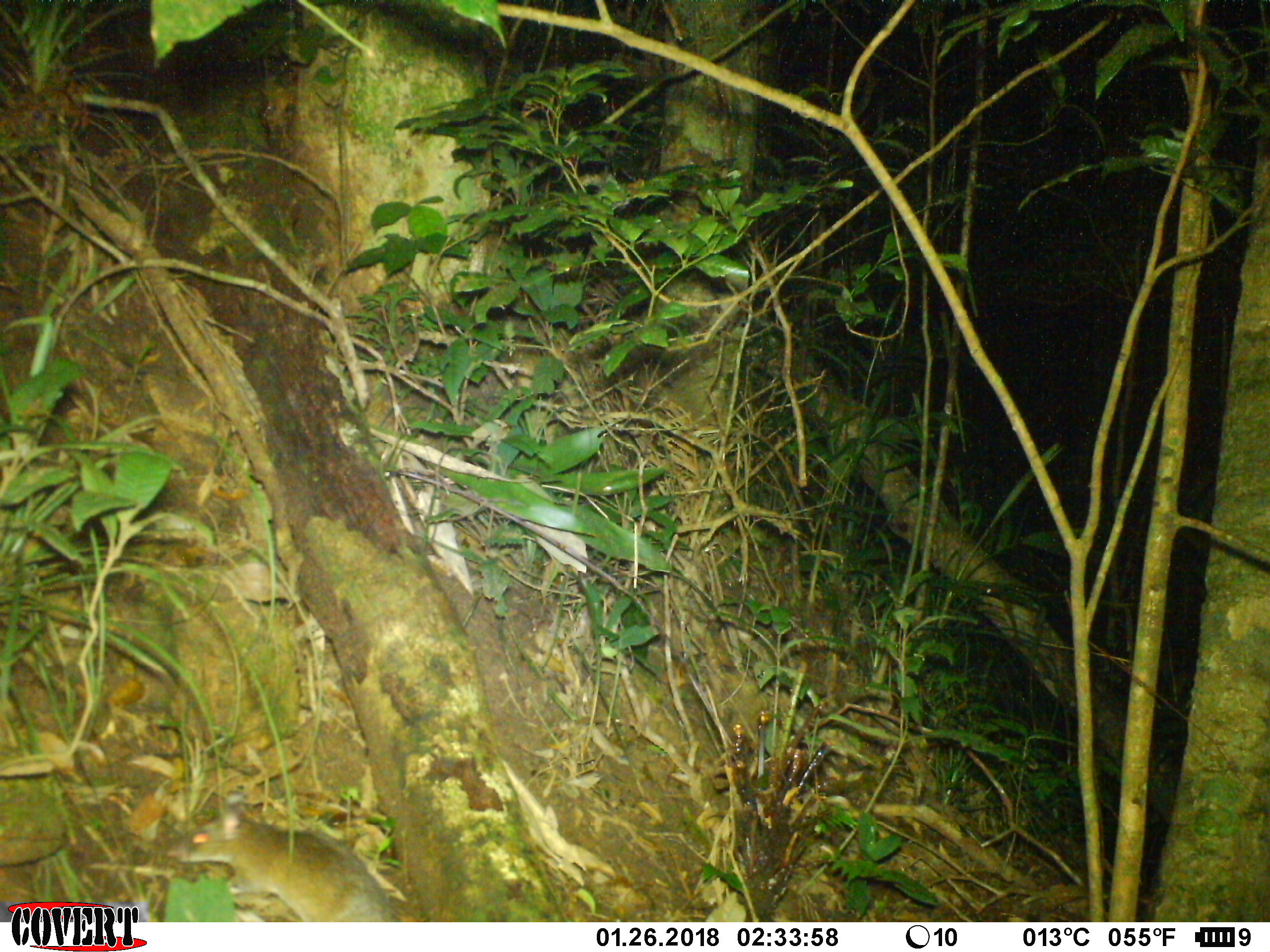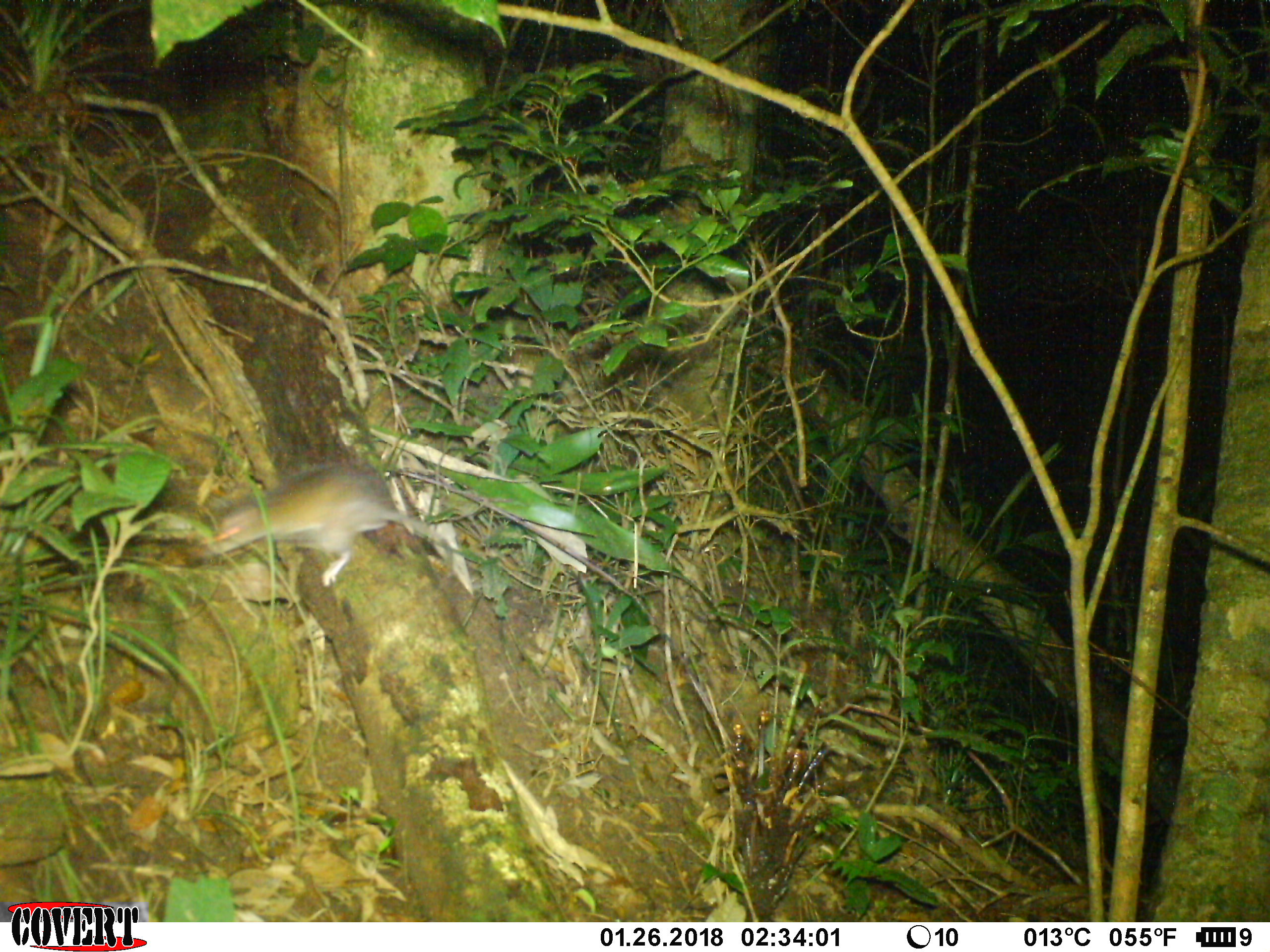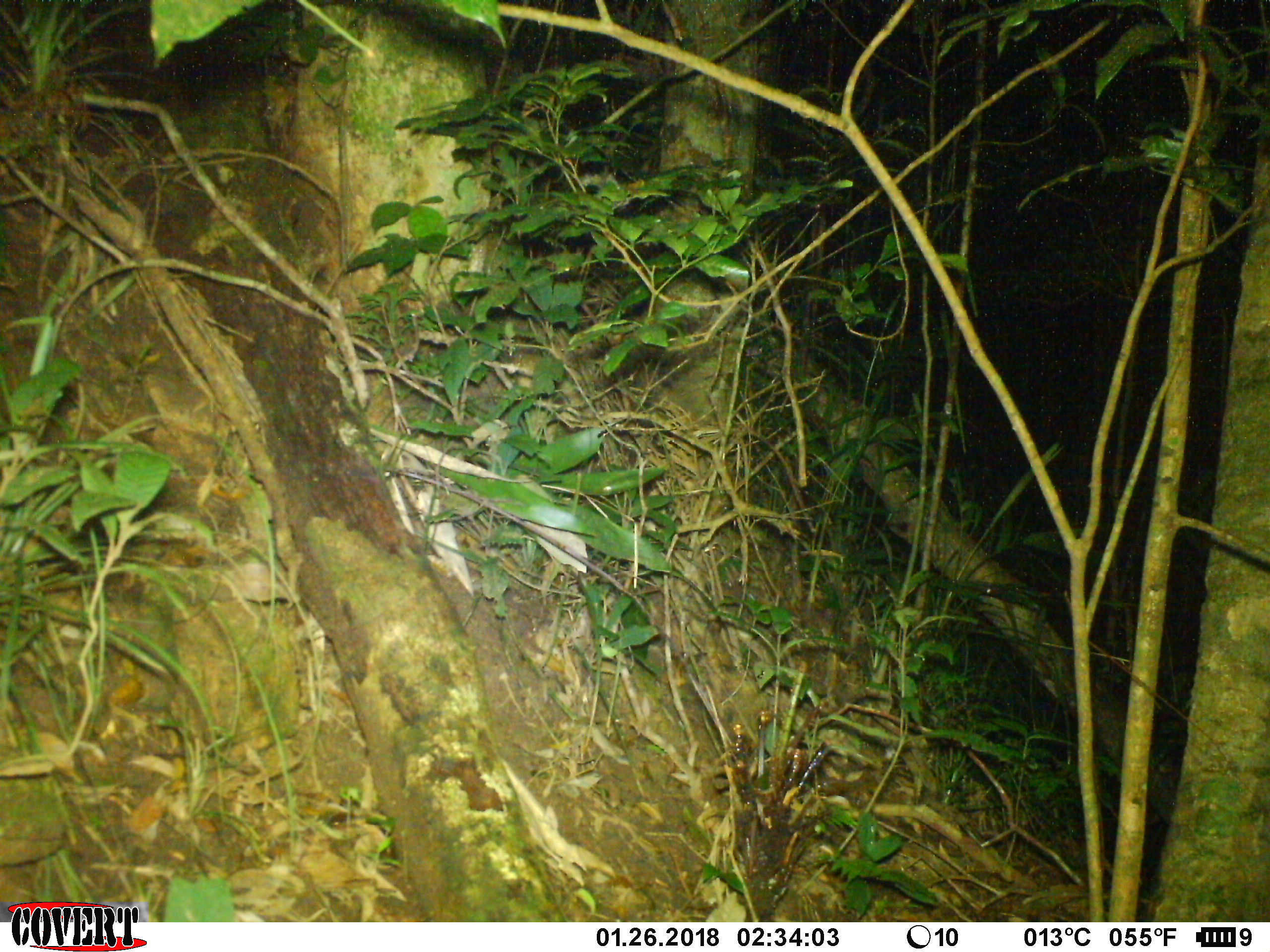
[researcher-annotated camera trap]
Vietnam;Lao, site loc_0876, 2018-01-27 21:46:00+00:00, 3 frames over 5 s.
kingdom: Animalia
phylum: Chordata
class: Mammalia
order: Rodentia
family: Muridae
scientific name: Muridae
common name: old-world mice and rats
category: unidentified murid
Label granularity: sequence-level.